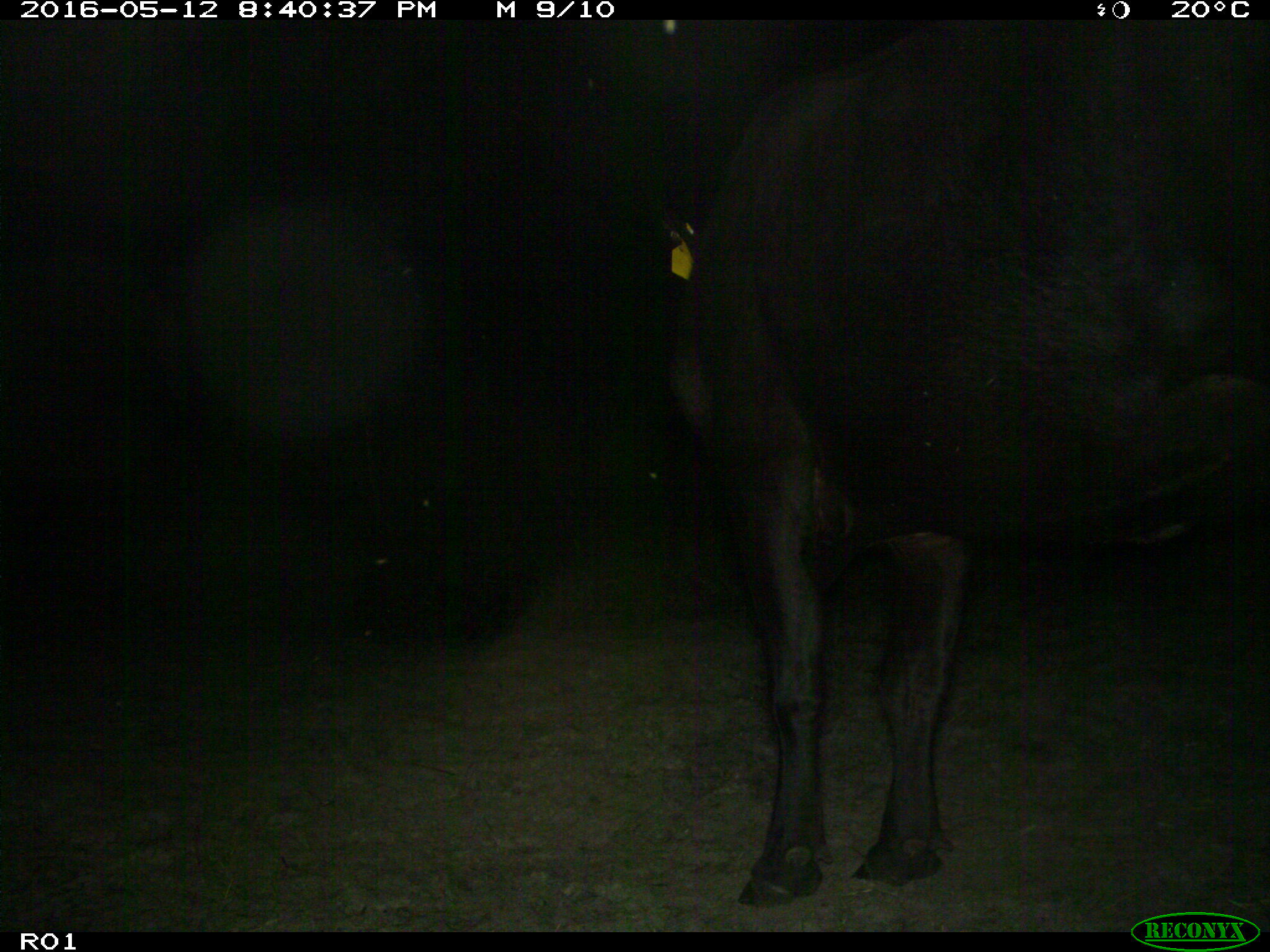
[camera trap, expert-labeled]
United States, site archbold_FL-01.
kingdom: Animalia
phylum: Chordata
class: Mammalia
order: Artiodactyla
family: Bovidae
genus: Bos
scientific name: Bos taurus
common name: domestic cow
Bos taurus (domestic cow).